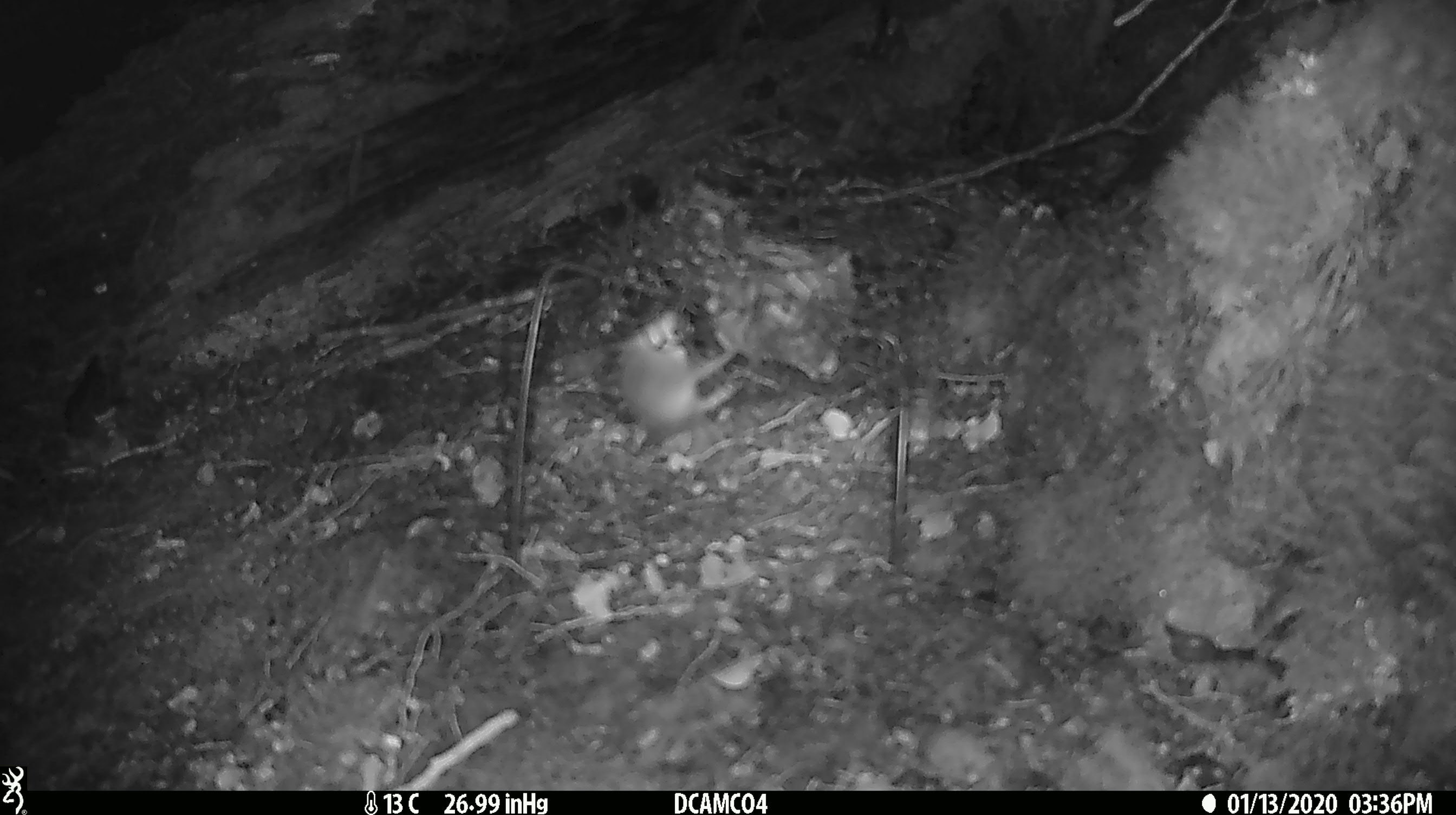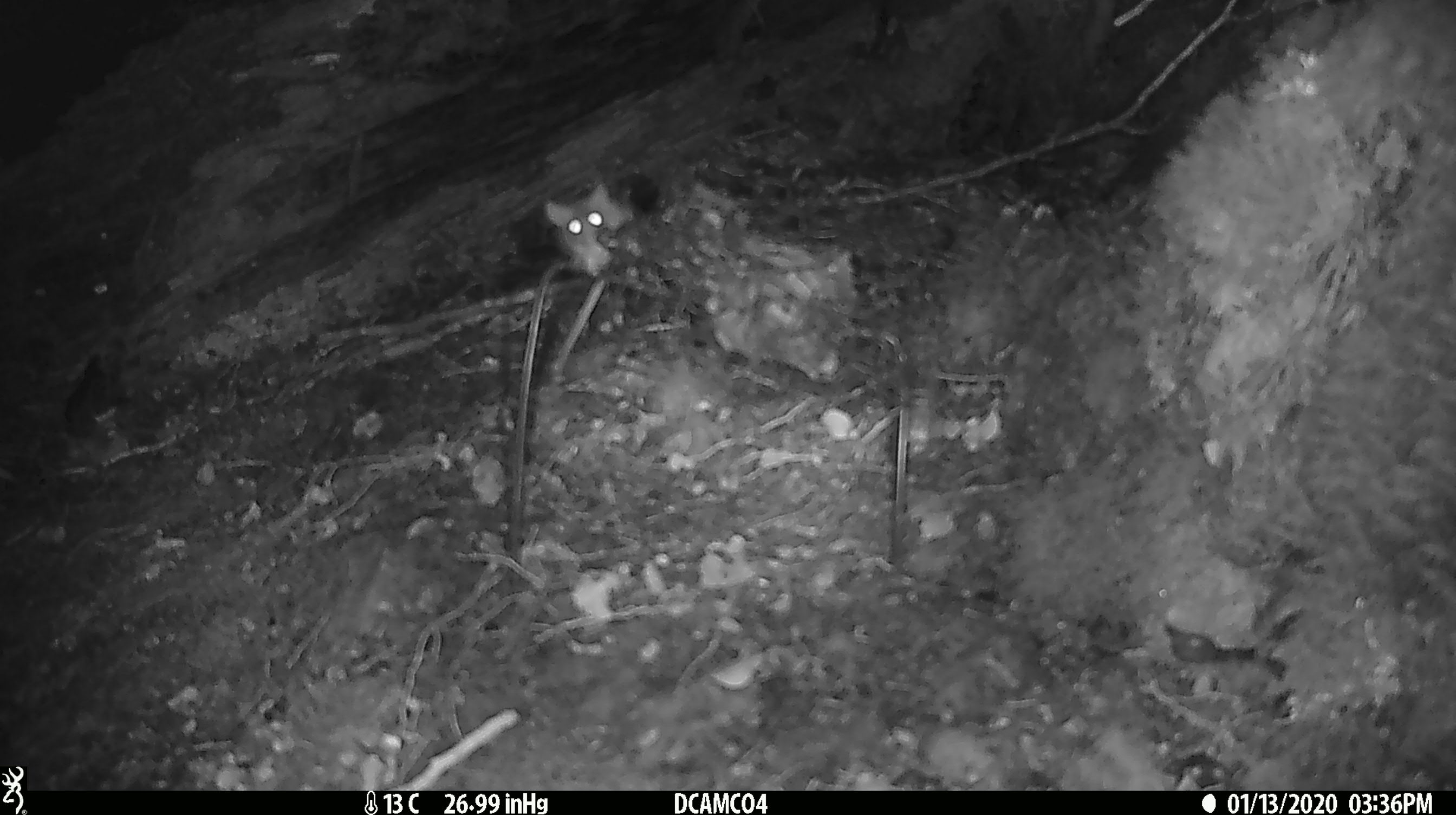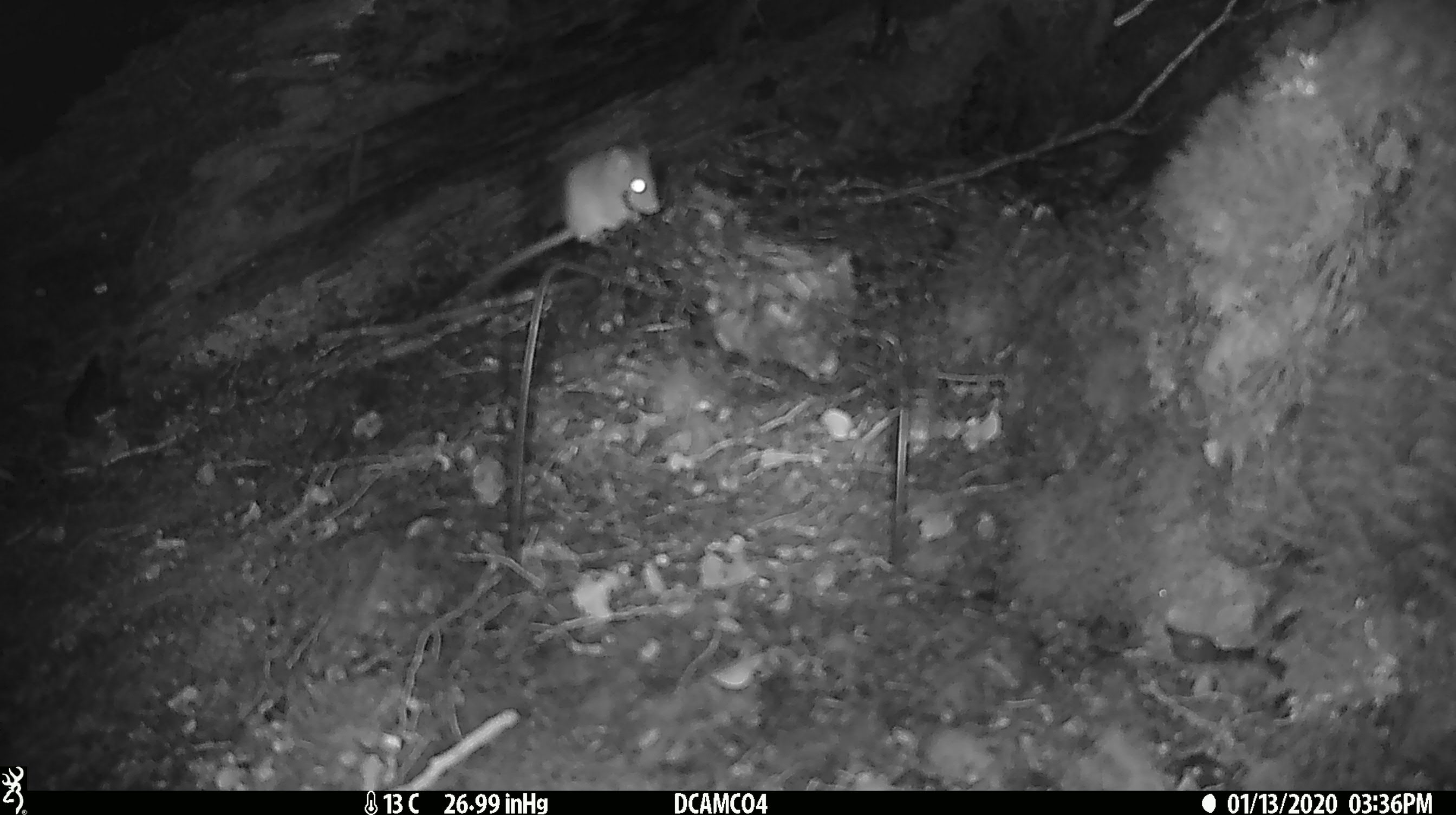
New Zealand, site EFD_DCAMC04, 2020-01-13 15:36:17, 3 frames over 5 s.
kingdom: Animalia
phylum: Chordata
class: Mammalia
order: Rodentia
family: Muridae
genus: Mus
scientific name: Mus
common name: mouse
Mouse (Mus).